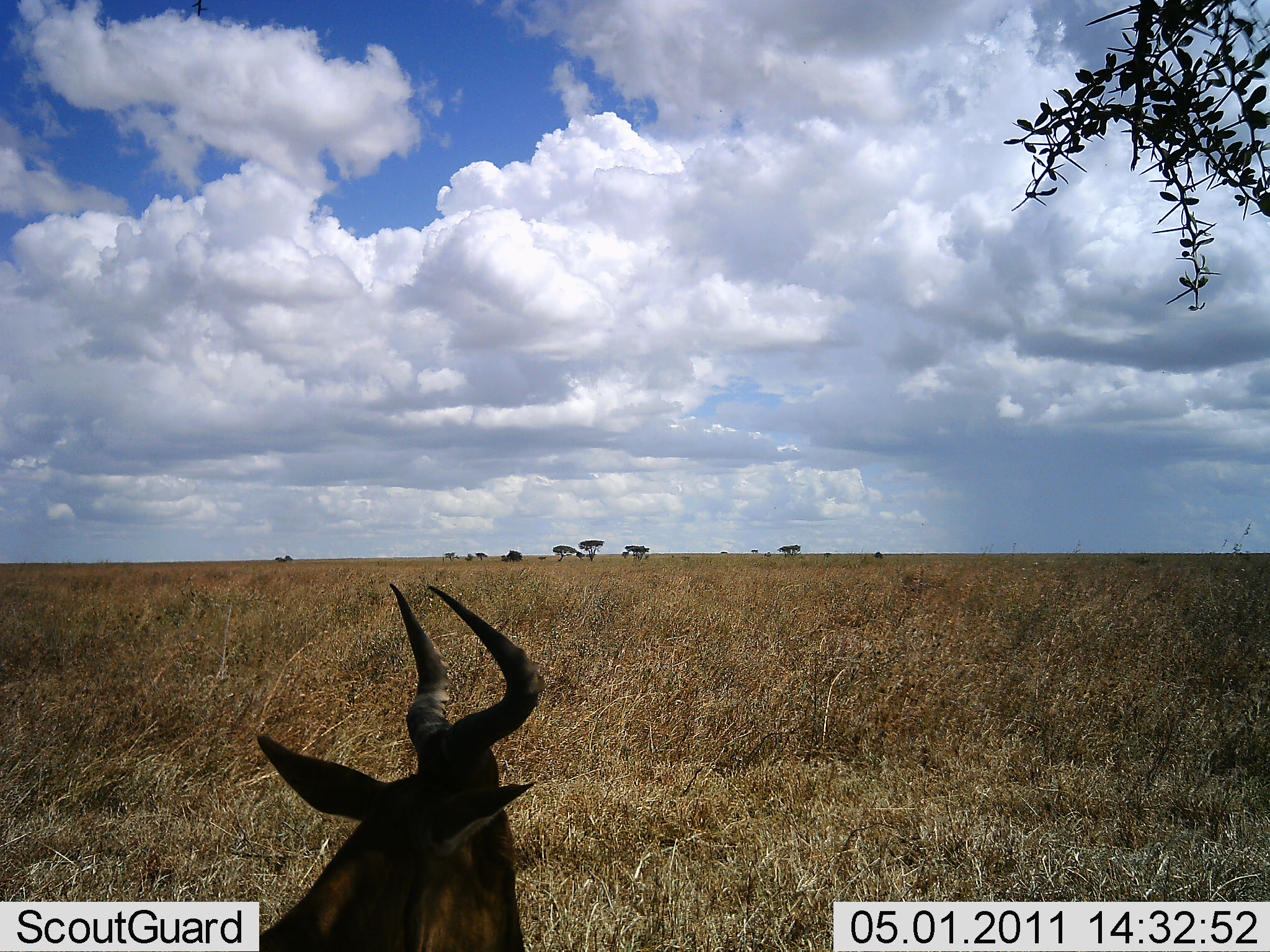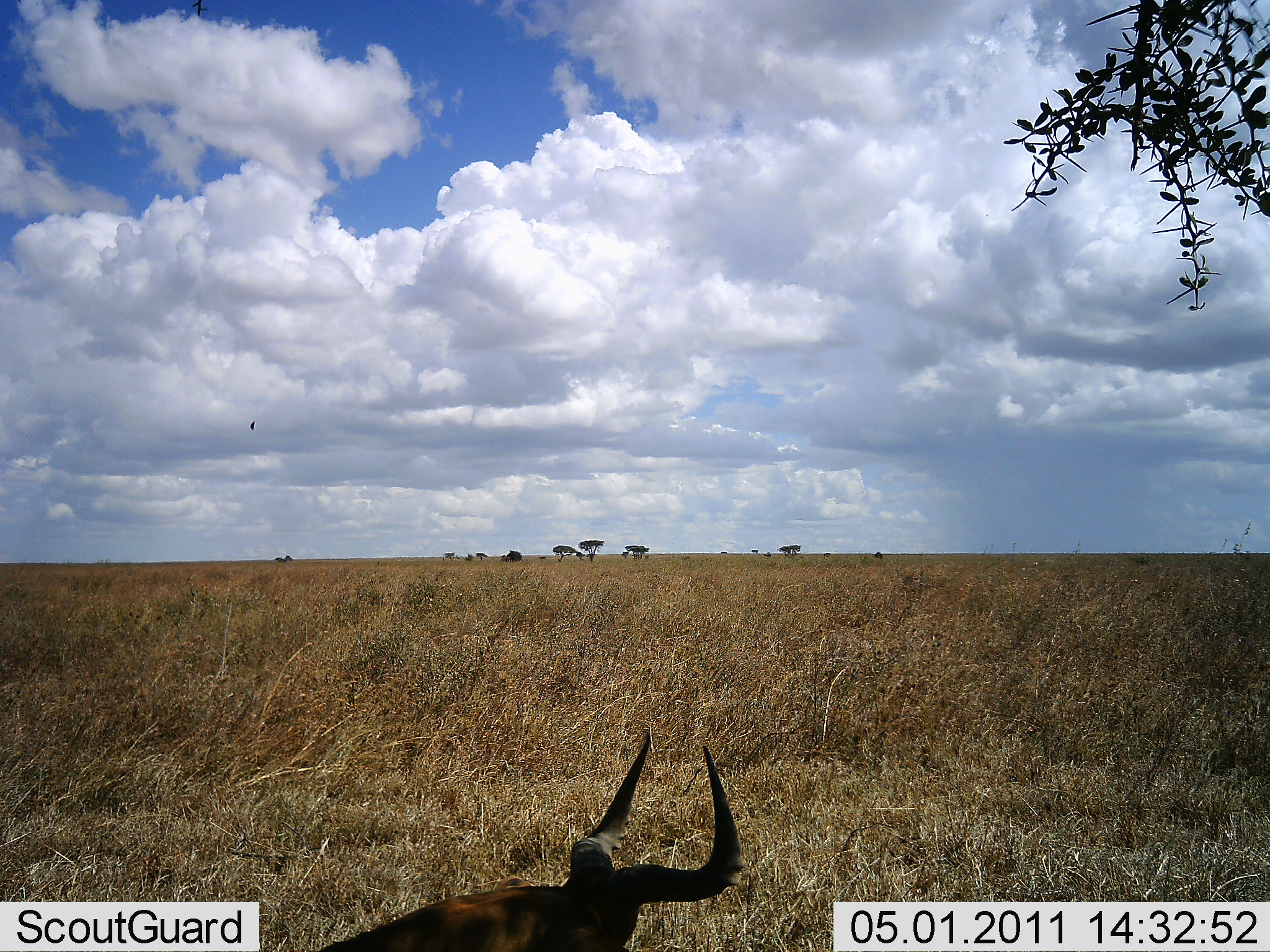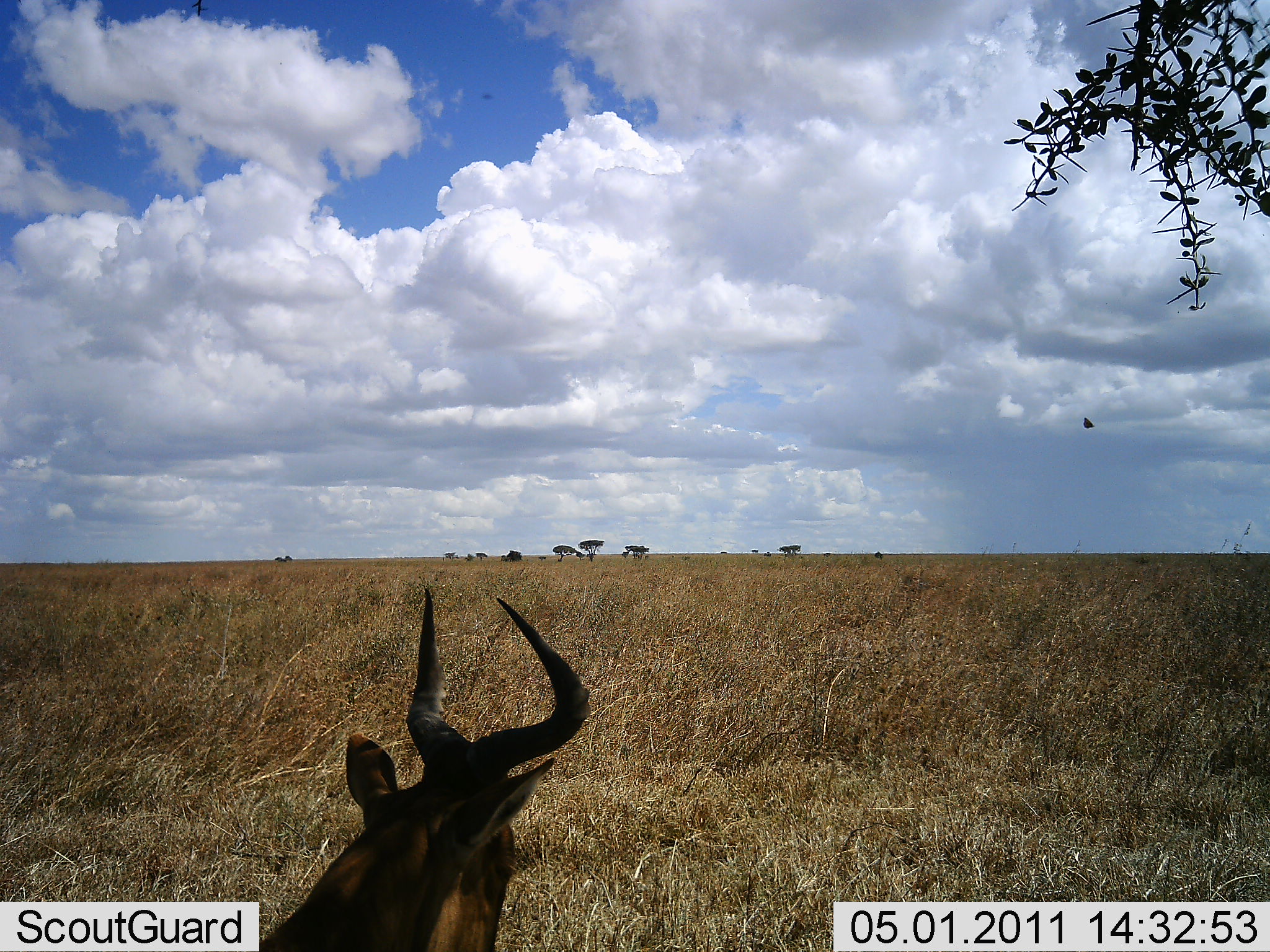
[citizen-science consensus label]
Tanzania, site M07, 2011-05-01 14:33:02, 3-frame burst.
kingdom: Animalia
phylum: Chordata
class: Mammalia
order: Artiodactyla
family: Bovidae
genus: Alcelaphus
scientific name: Alcelaphus buselaphus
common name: hartebeest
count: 1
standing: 20%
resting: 80%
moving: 0%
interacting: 0%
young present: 0%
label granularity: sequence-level